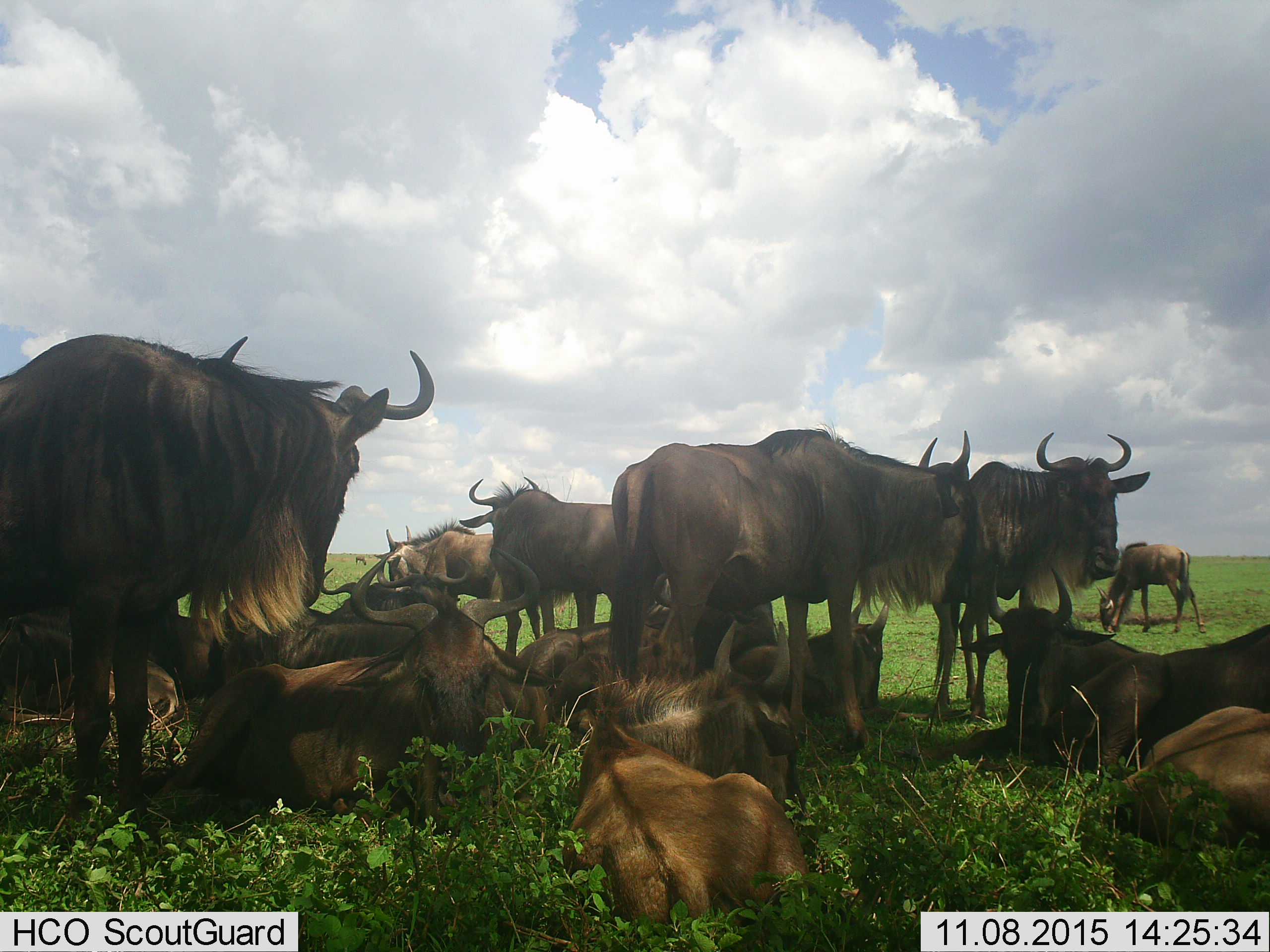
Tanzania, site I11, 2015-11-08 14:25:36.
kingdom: Animalia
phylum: Chordata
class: Mammalia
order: Artiodactyla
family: Bovidae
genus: Connochaetes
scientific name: Connochaetes taurinus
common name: blue wildebeest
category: wildebeest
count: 11-50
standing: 78%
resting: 100%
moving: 11%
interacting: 0%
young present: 33%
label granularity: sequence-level